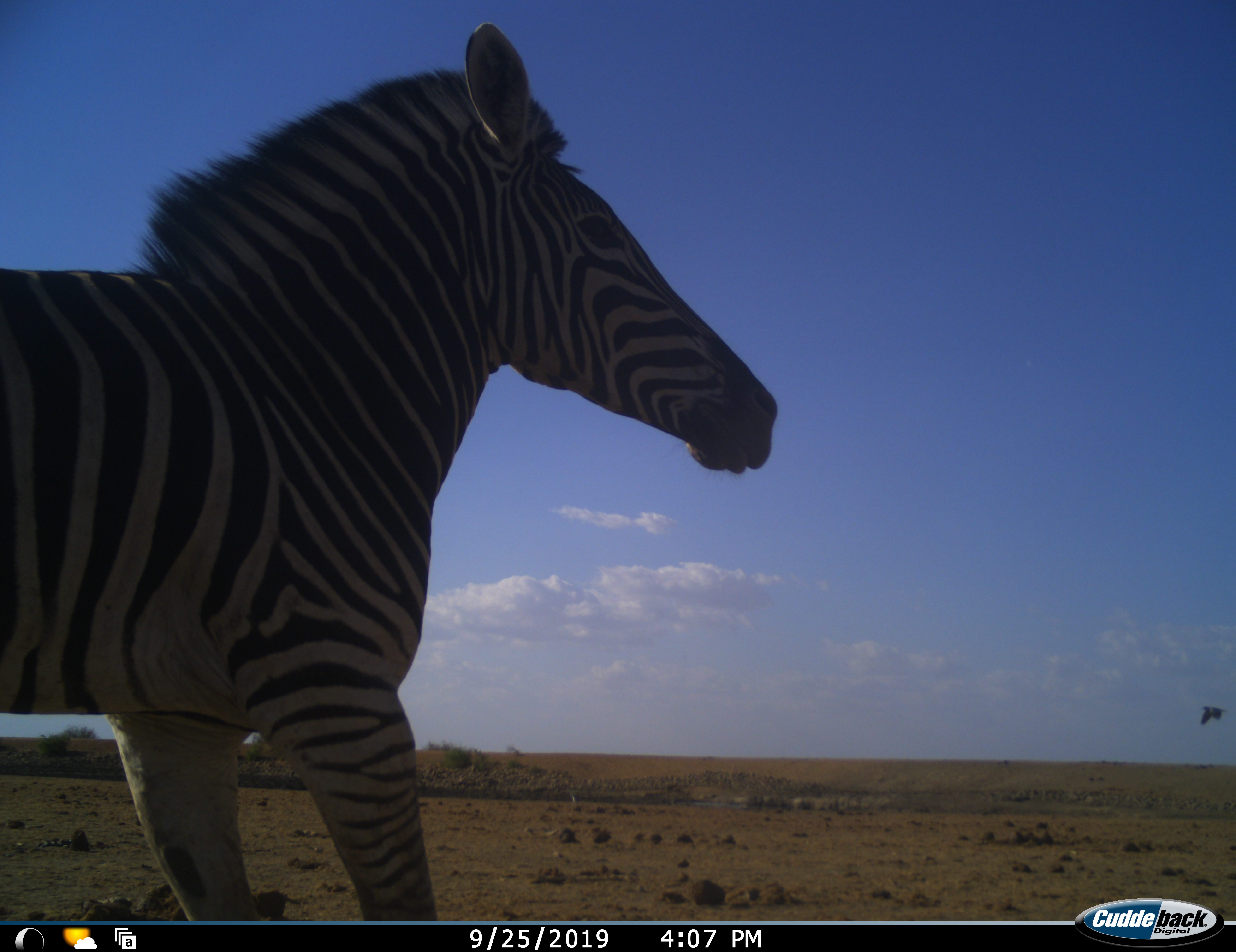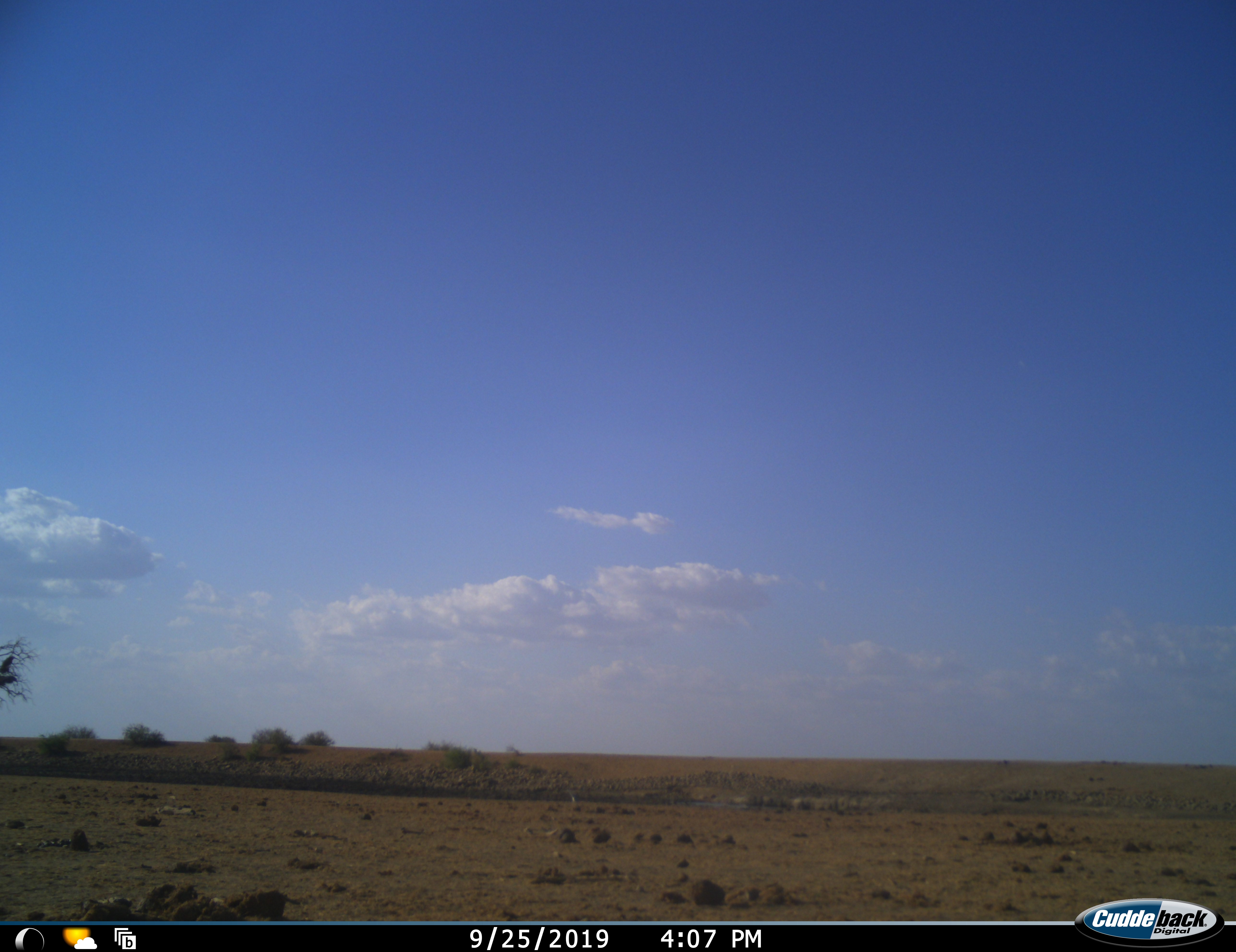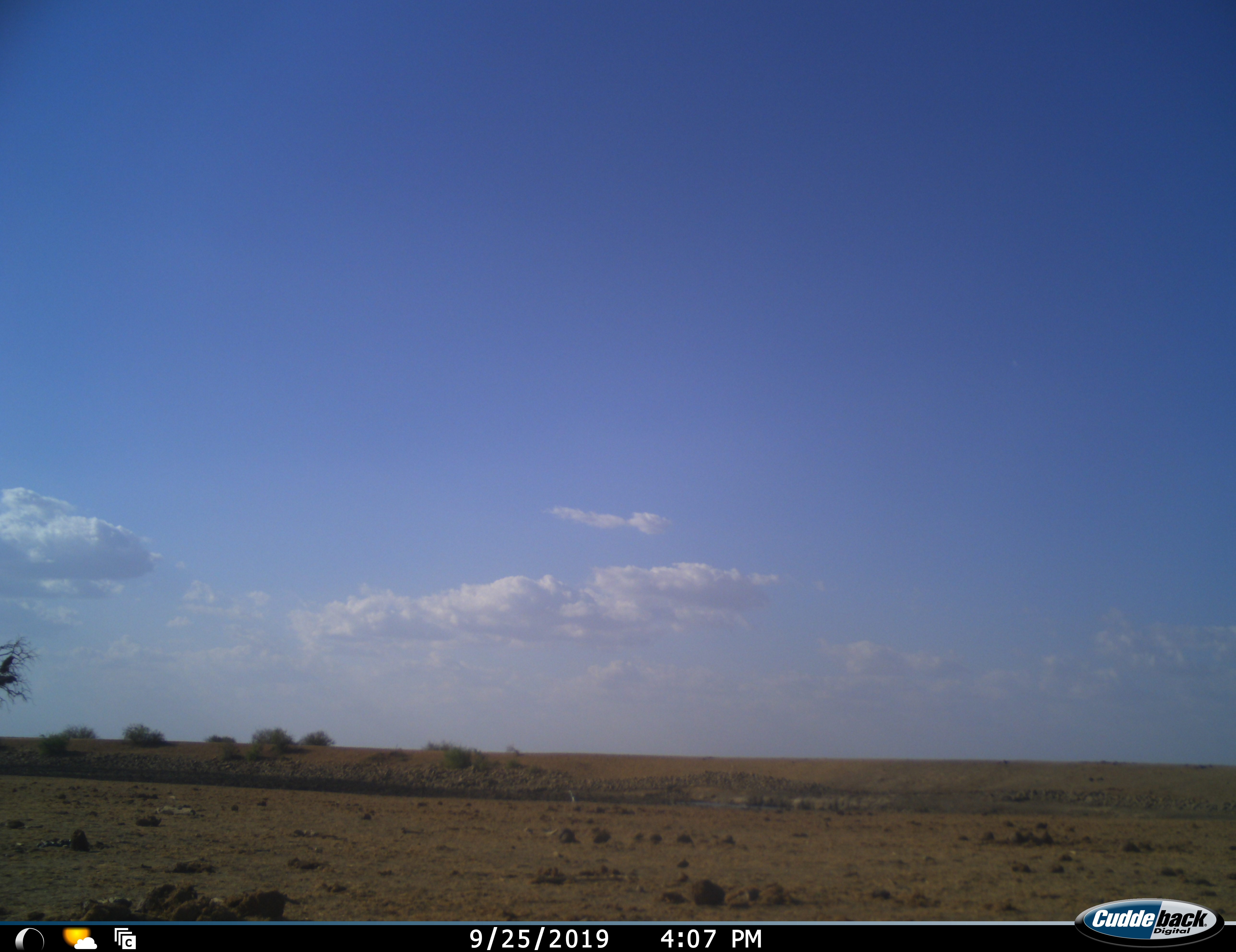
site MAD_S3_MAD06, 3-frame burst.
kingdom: Animalia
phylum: Chordata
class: Mammalia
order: Perissodactyla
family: Equidae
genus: Equus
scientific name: Equus quagga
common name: plains zebra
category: zebraplains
Zebraplains (plains zebra) (Equus quagga), count 1. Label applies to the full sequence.